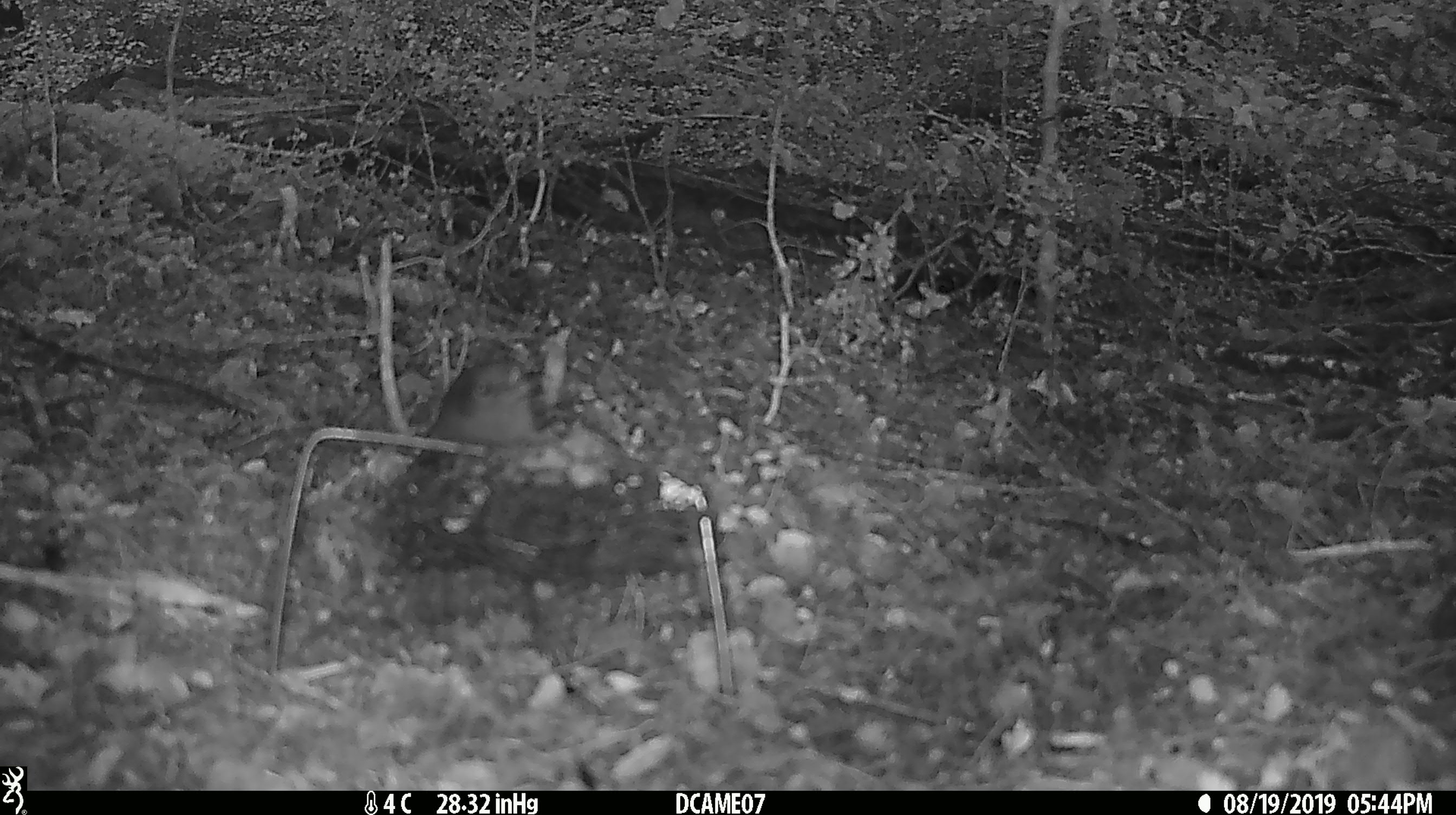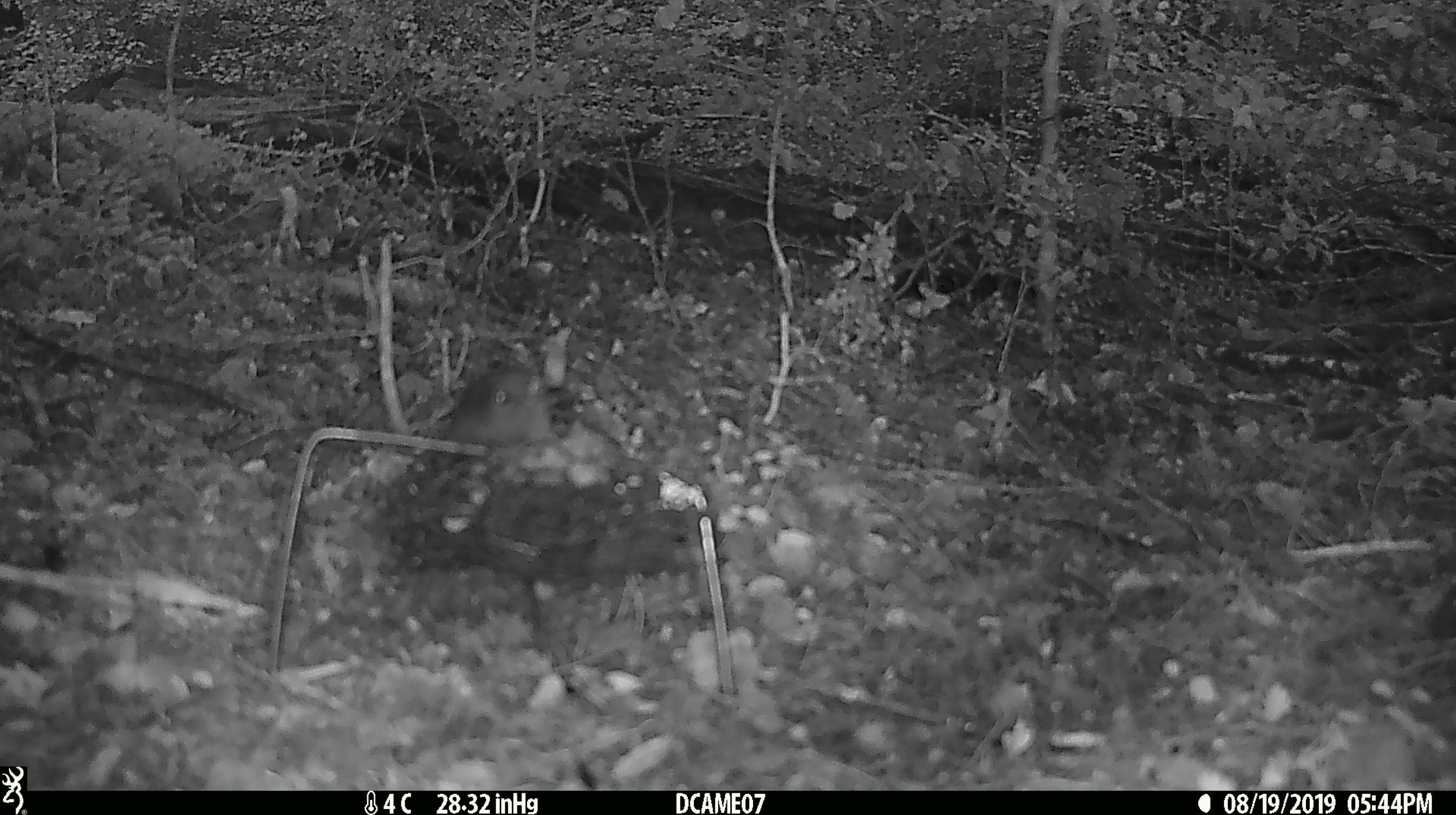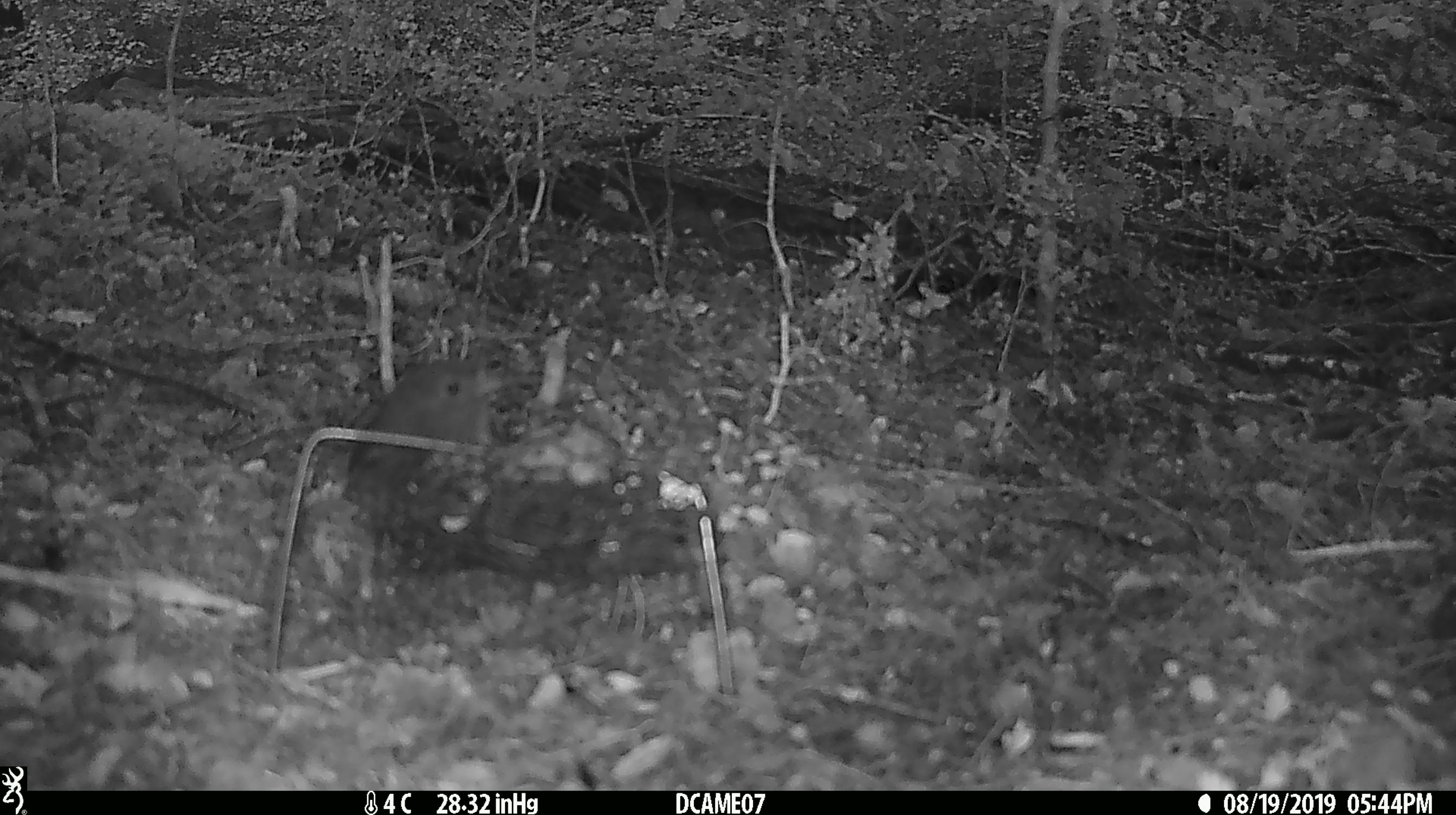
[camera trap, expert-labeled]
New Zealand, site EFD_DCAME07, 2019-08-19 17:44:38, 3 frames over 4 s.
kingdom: Animalia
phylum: Chordata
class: Aves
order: Passeriformes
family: Petroicidae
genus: Petroica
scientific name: Petroica australis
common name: new zealand robin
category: robin